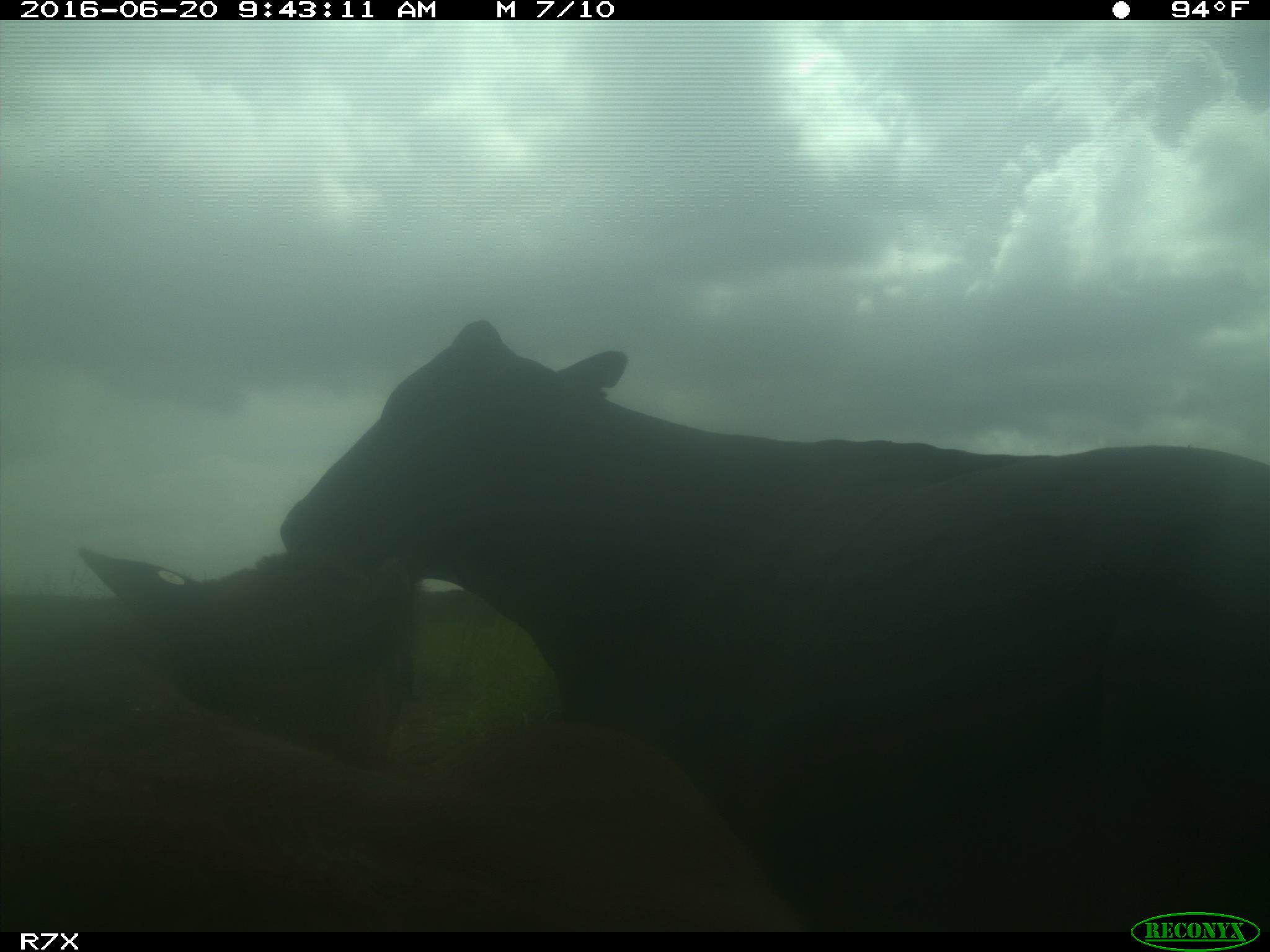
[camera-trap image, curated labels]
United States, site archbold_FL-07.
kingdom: Animalia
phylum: Chordata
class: Mammalia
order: Artiodactyla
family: Bovidae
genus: Bos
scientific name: Bos taurus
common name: domestic cow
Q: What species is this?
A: Bos taurus (domestic cow).